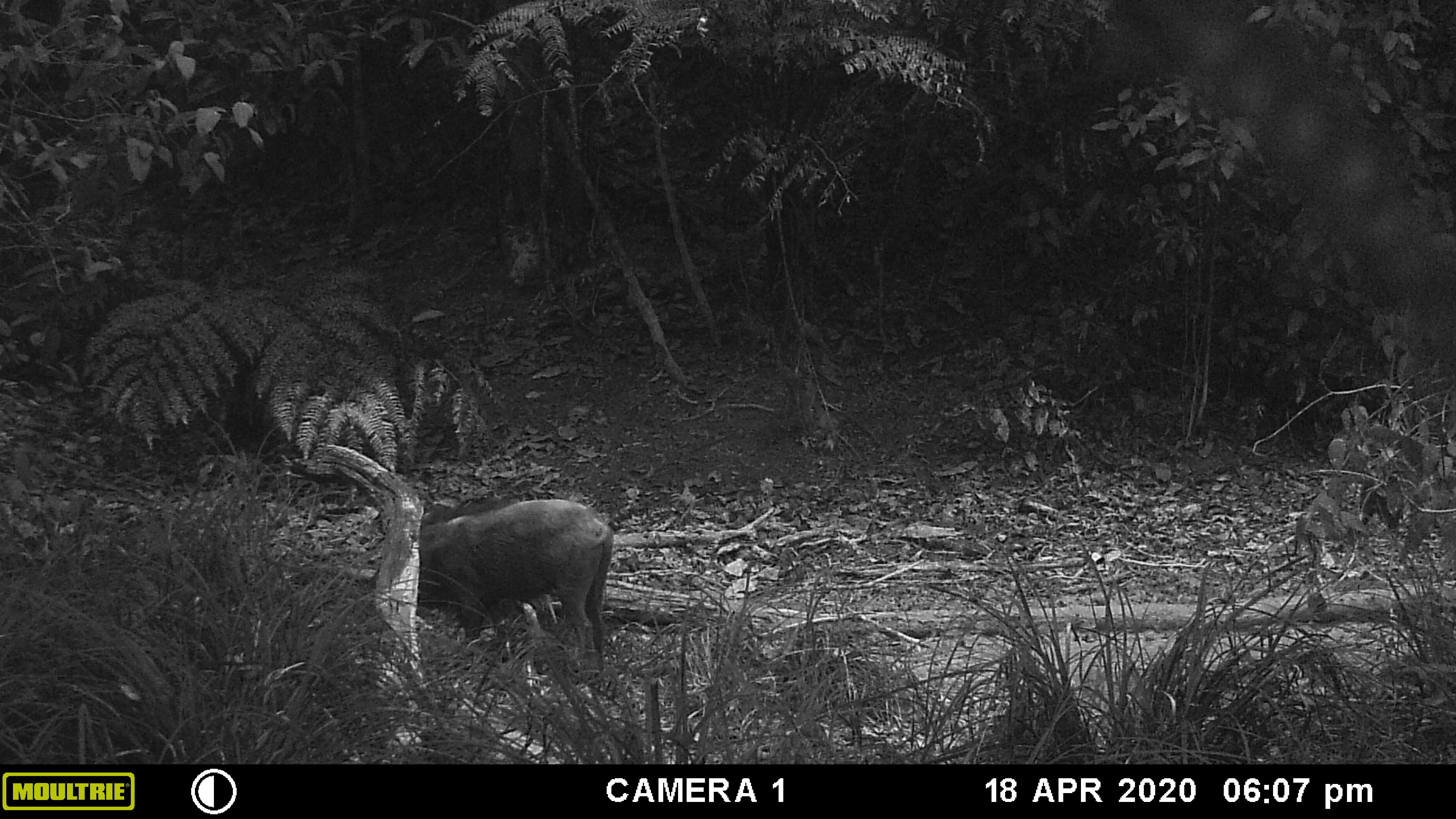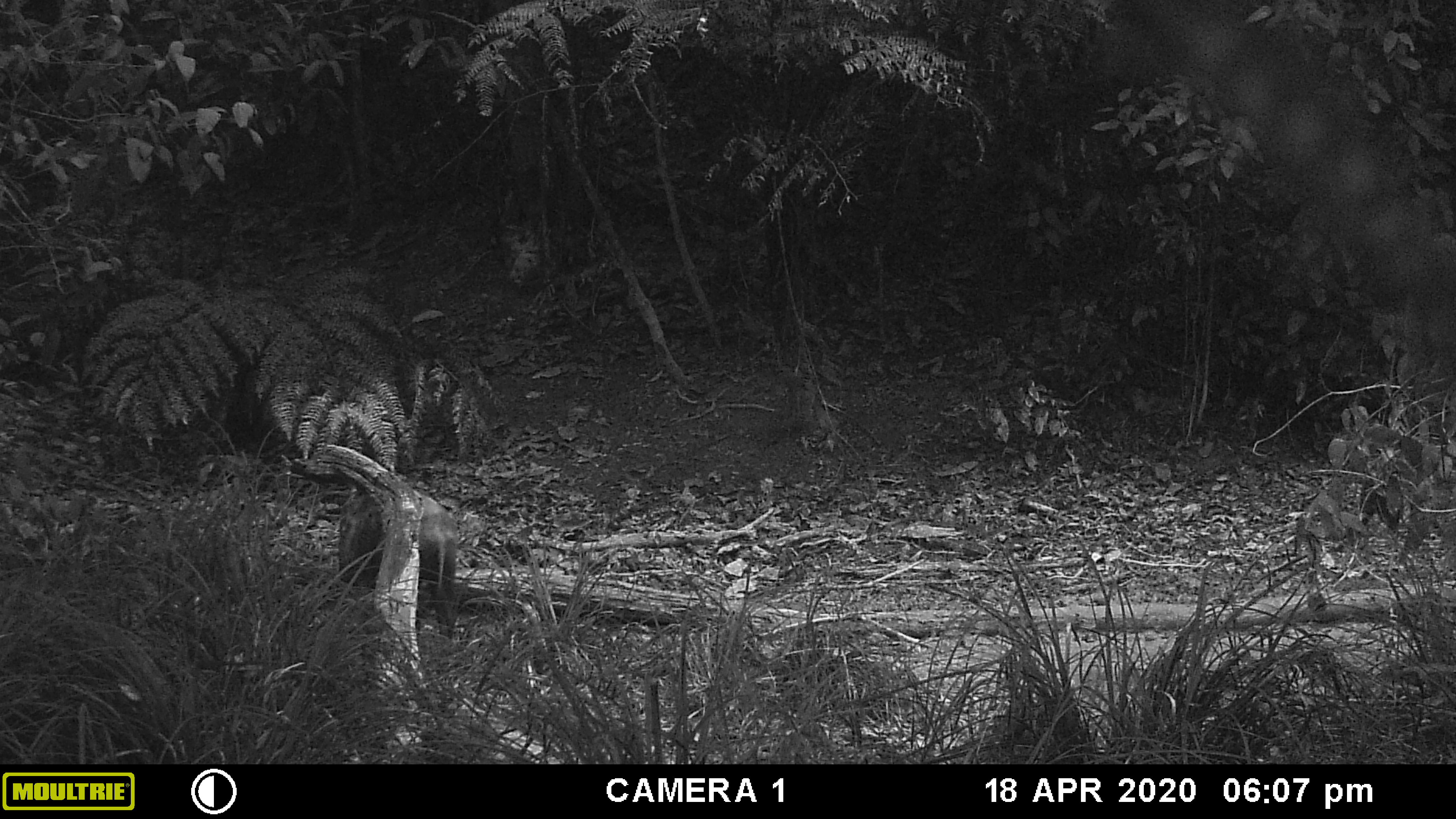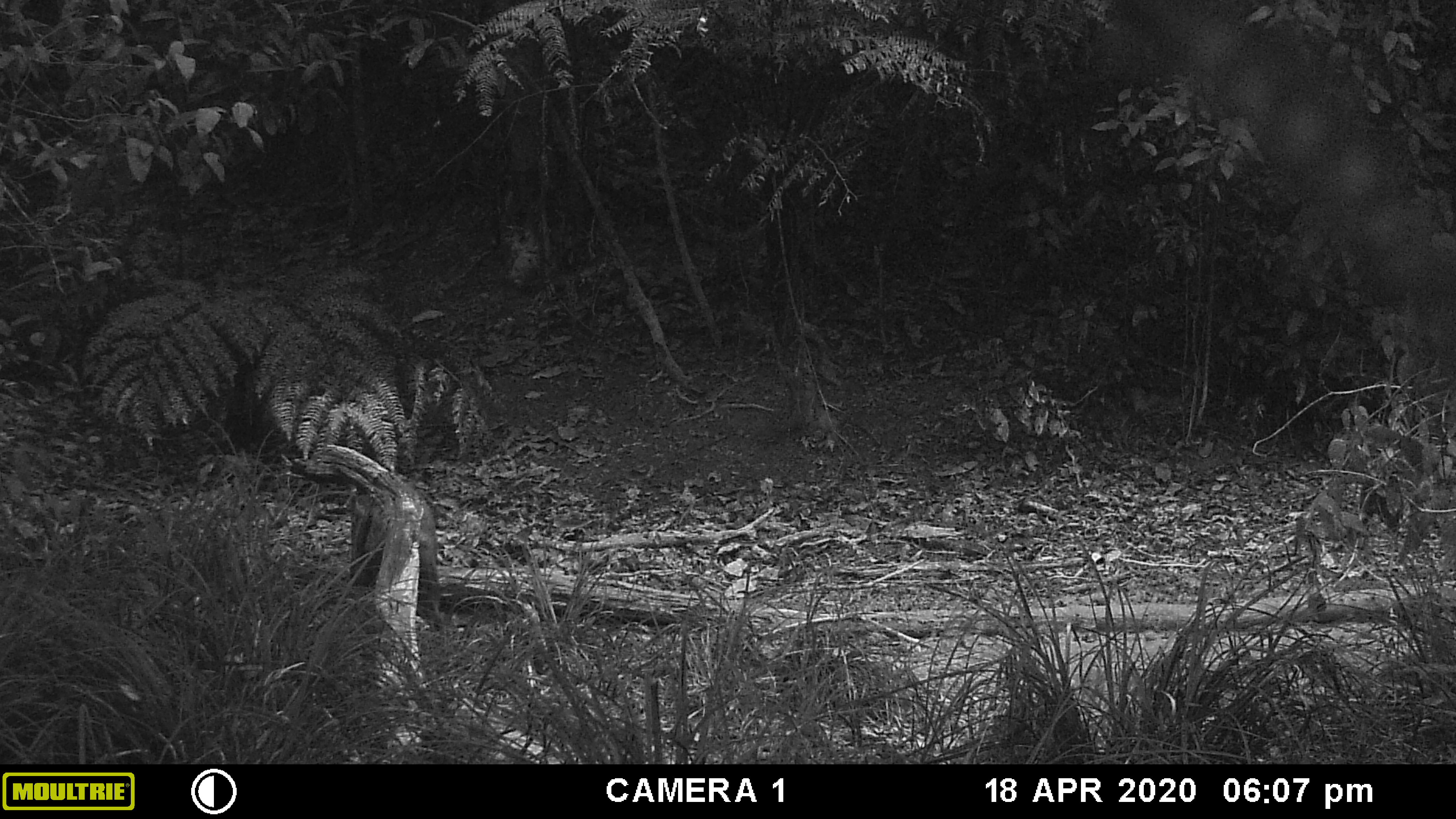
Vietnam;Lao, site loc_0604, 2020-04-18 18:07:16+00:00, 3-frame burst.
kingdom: Animalia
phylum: Chordata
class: Mammalia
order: Artiodactyla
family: Suidae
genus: Sus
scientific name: Sus scrofa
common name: eurasian wild pig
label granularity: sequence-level